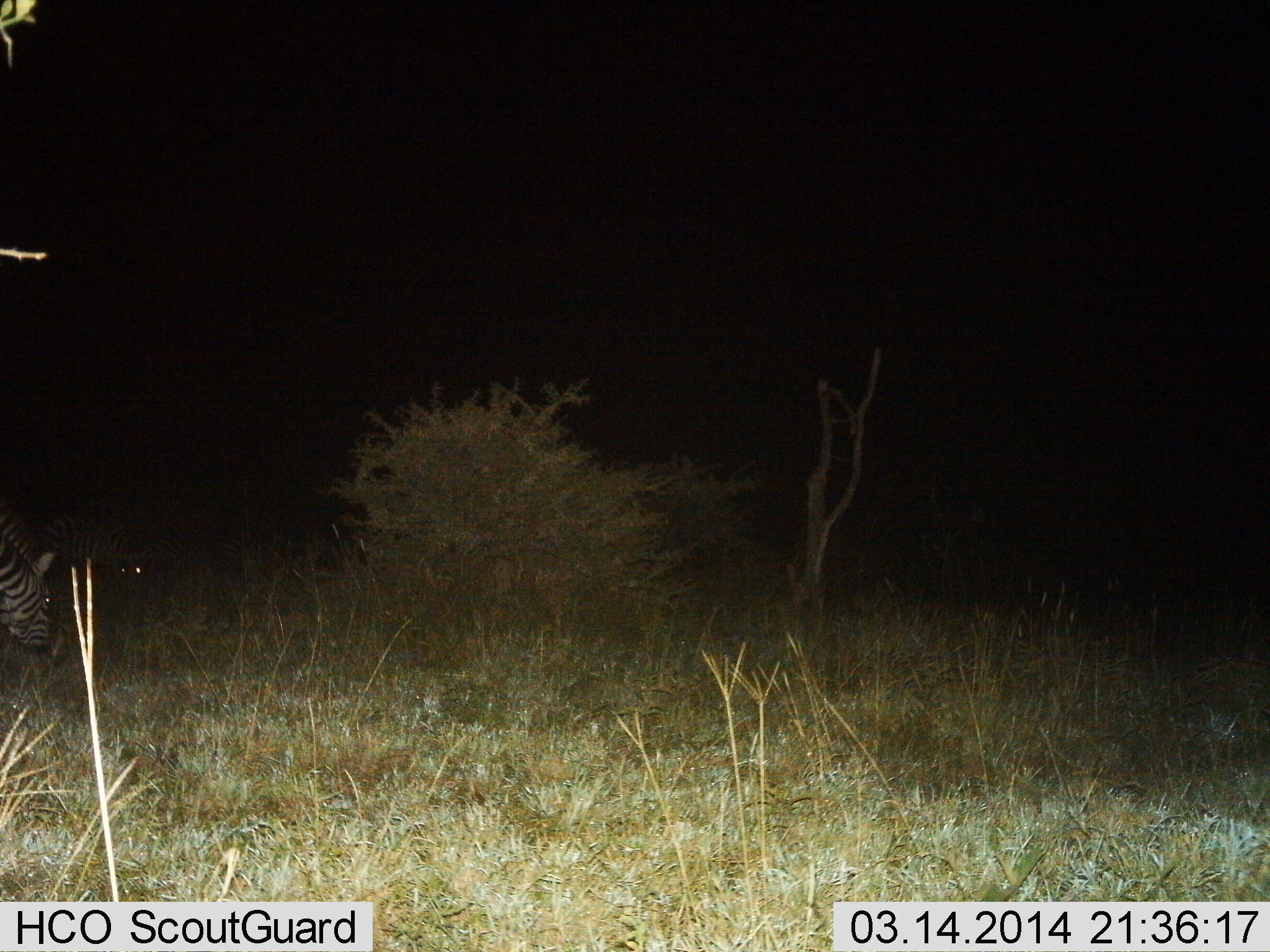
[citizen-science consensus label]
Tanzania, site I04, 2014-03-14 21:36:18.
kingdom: Animalia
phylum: Chordata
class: Mammalia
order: Perissodactyla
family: Equidae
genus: Equus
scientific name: Equus quagga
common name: plains zebra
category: zebra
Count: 2.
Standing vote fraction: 30%.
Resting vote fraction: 0%.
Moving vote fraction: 10%.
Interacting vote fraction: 0%.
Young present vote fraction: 0%.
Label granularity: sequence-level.